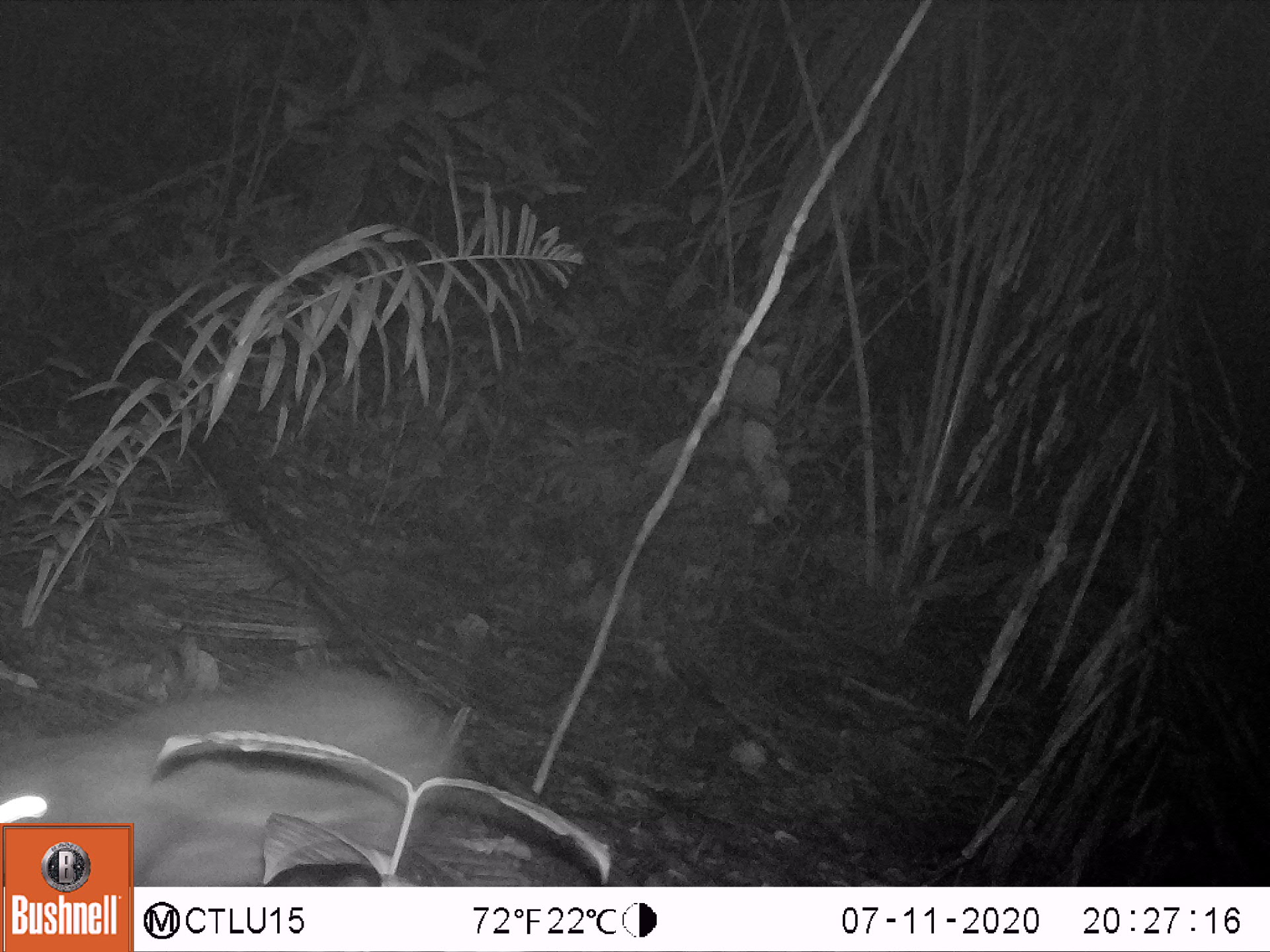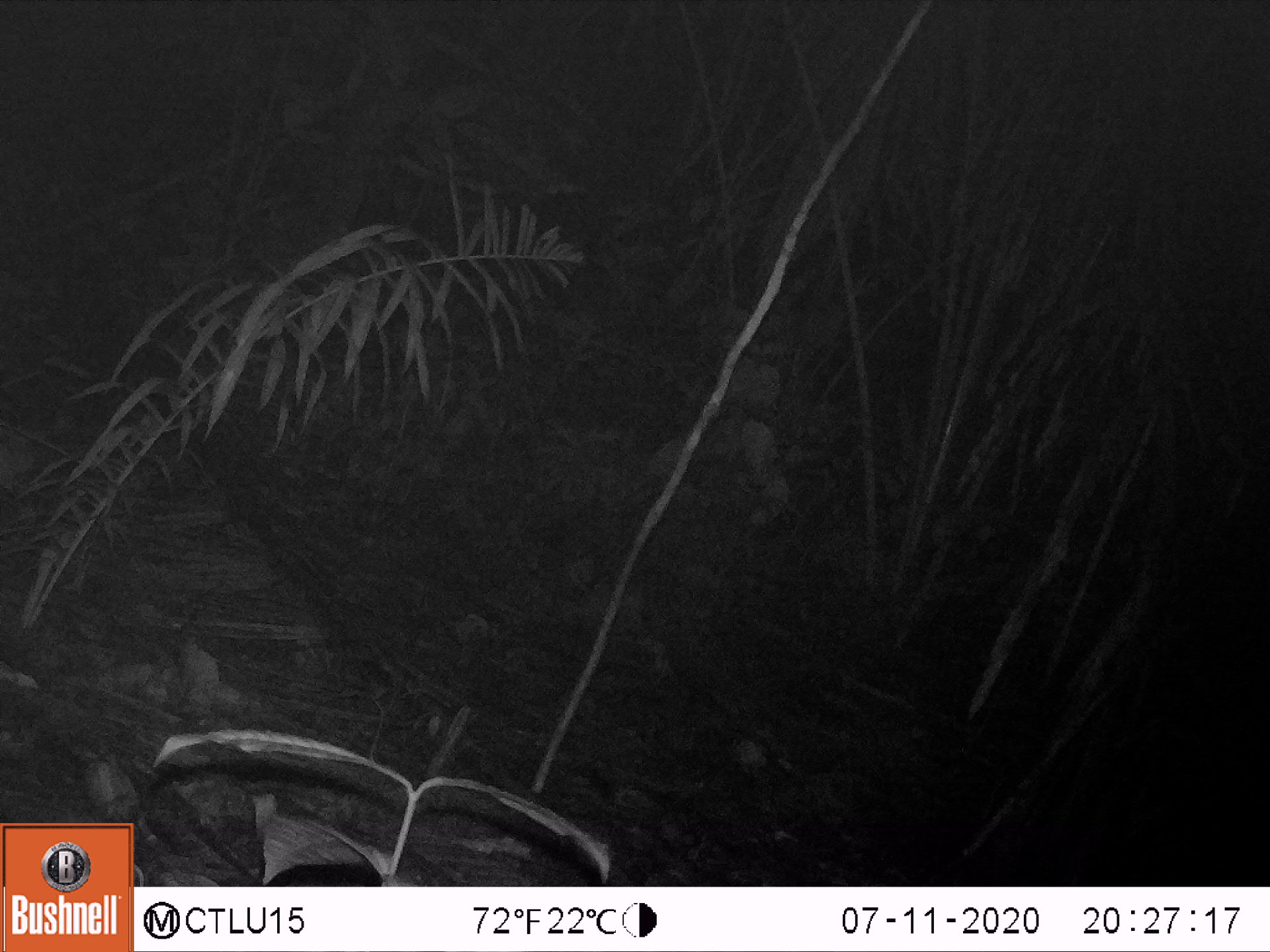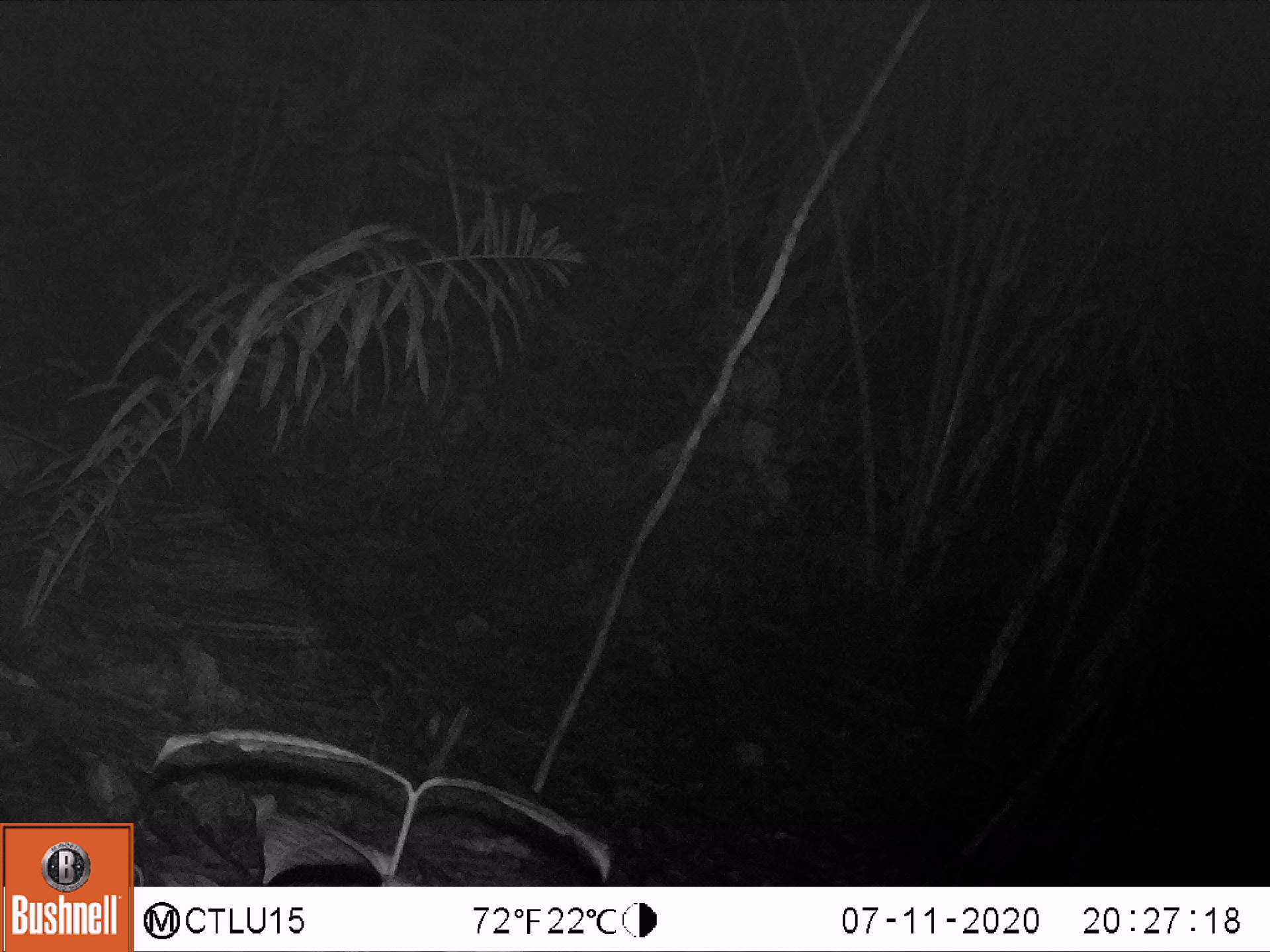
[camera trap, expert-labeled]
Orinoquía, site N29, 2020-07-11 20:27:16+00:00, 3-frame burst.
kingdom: Animalia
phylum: Chordata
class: Mammalia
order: Rodentia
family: Cuniculidae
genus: Cuniculus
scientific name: Cuniculus paca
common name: spotted paca